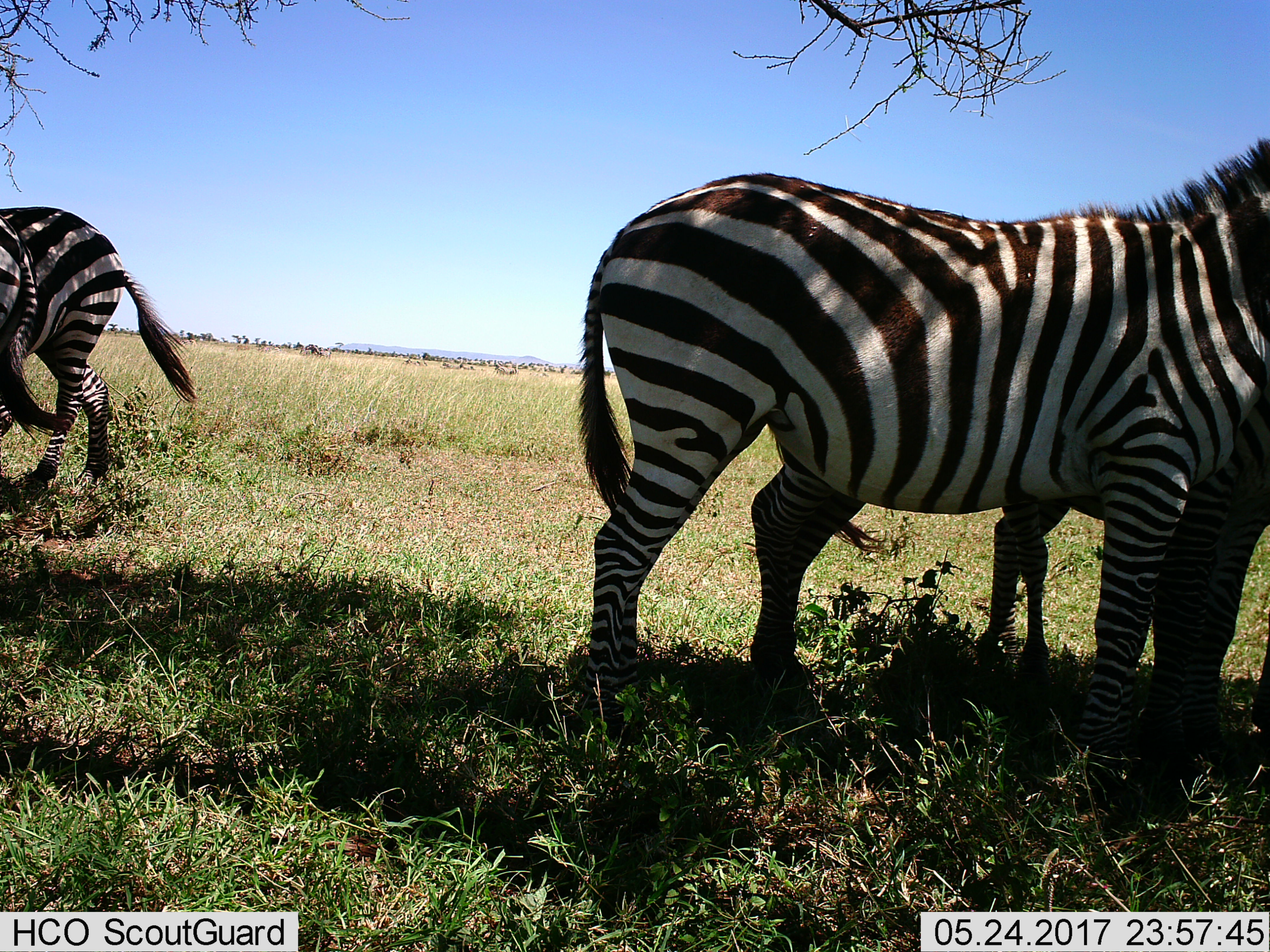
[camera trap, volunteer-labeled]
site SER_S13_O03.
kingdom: Animalia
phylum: Chordata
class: Mammalia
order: Perissodactyla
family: Equidae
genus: Equus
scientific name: Equus quagga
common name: plains zebra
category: zebraplains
Zebraplains (plains zebra) (Equus quagga), count 3. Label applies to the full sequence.